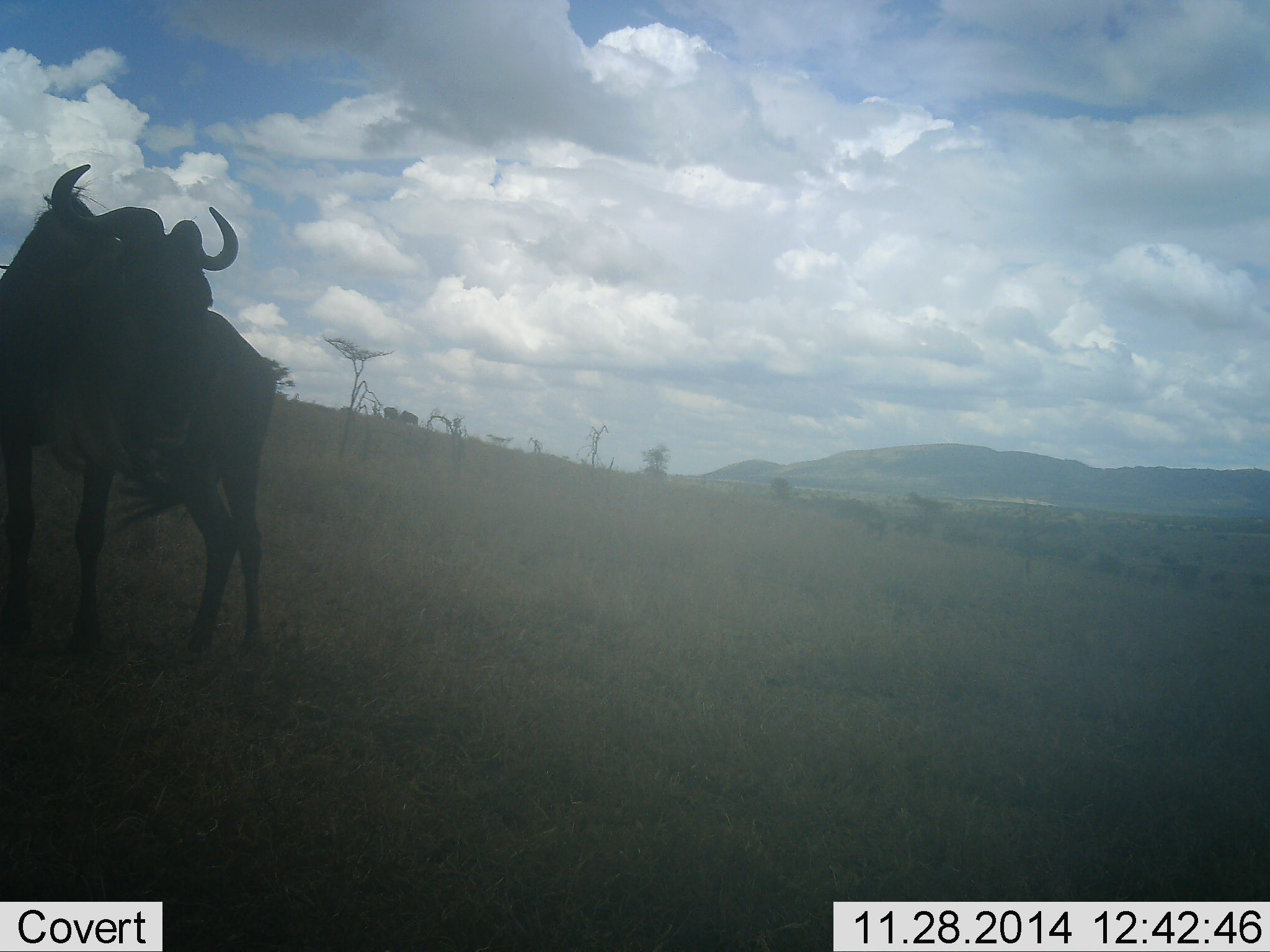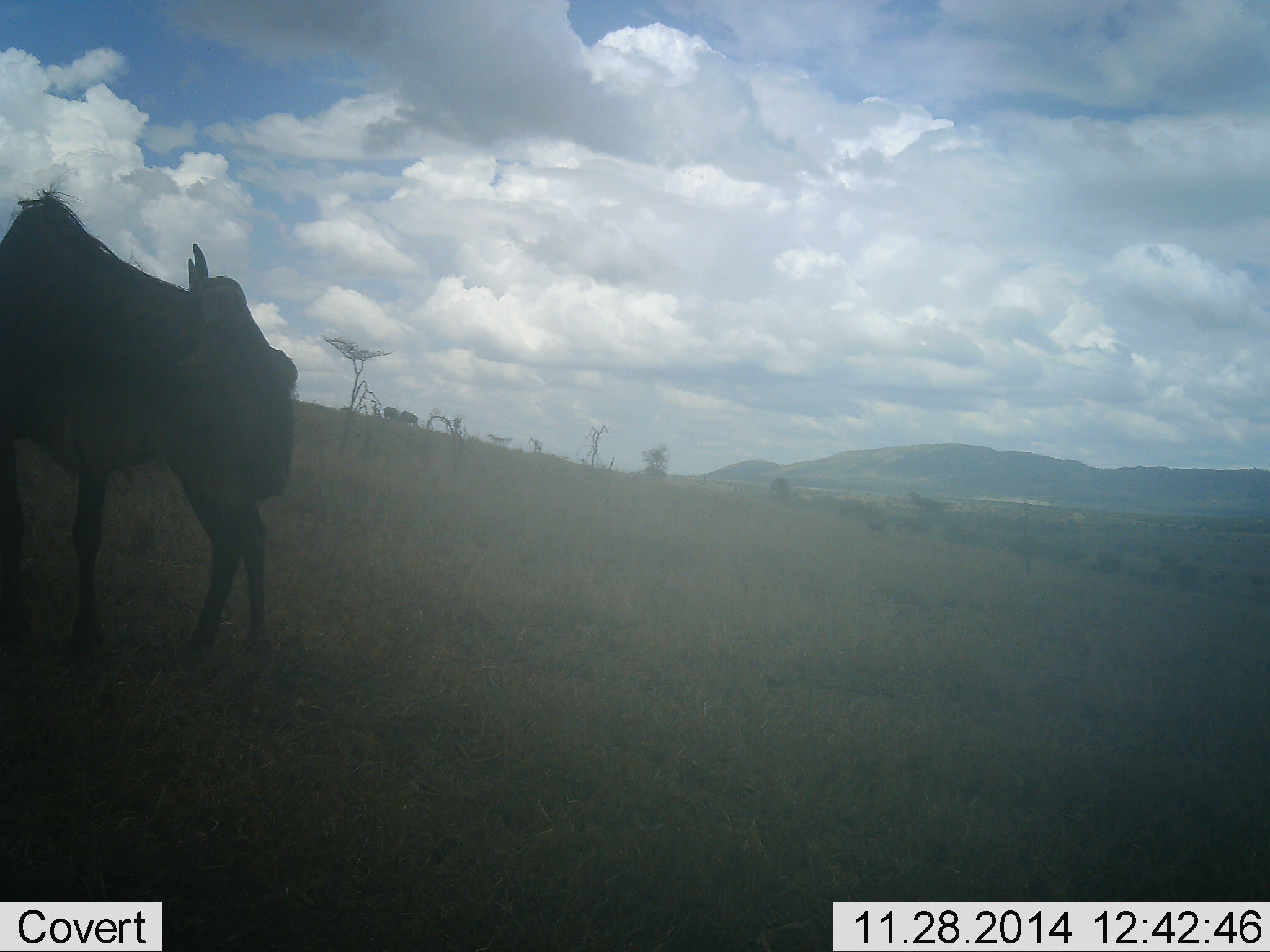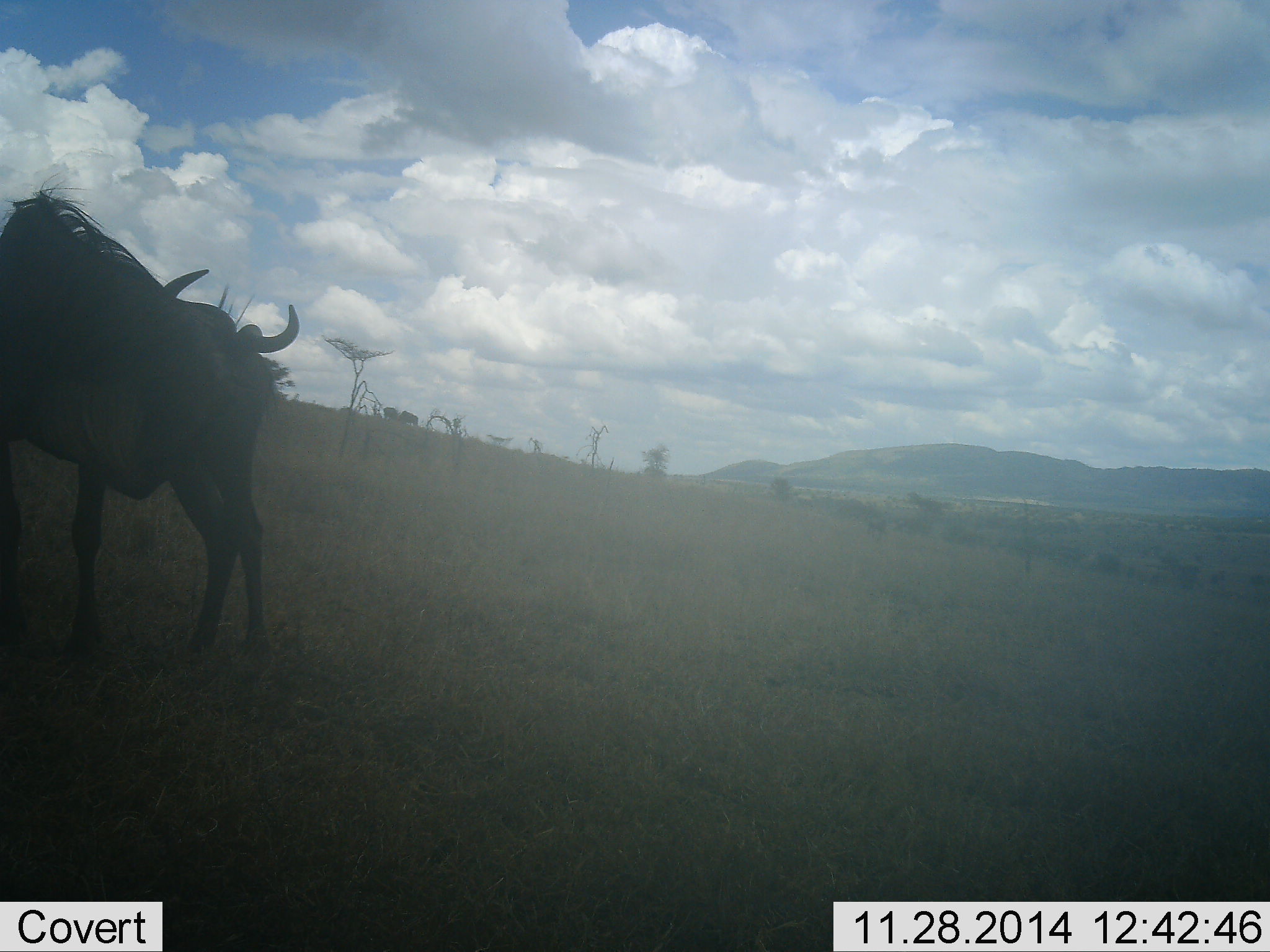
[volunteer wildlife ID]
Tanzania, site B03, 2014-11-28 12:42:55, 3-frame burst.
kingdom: Animalia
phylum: Chordata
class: Mammalia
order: Artiodactyla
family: Bovidae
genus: Connochaetes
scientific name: Connochaetes taurinus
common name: blue wildebeest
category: wildebeest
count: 1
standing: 100%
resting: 0%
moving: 0%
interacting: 0%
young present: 0%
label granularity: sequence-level